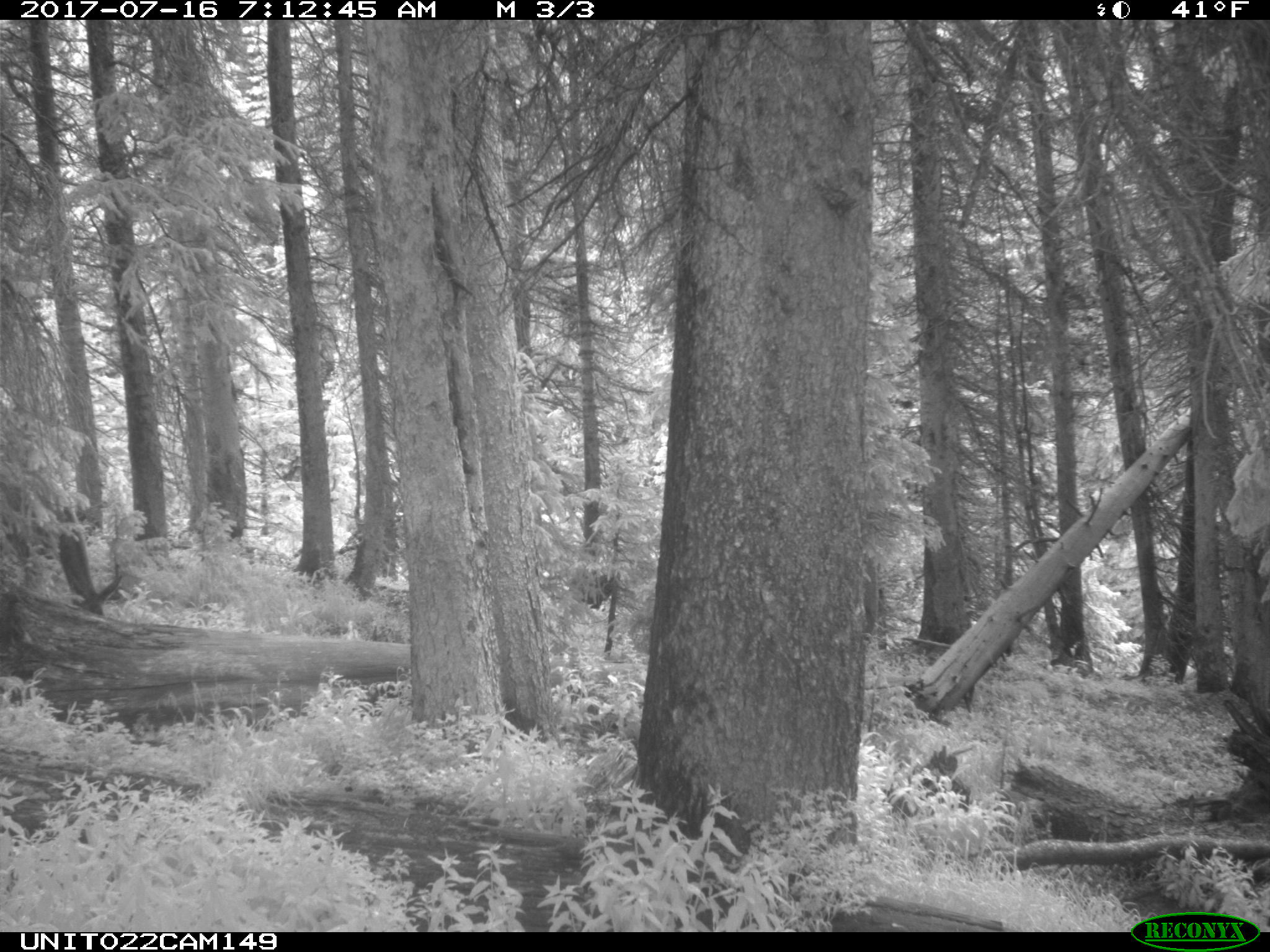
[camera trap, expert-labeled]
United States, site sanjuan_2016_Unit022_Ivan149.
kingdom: Animalia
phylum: Chordata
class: Mammalia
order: Artiodactyla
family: Cervidae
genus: Cervus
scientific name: Cervus elaphus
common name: red deer